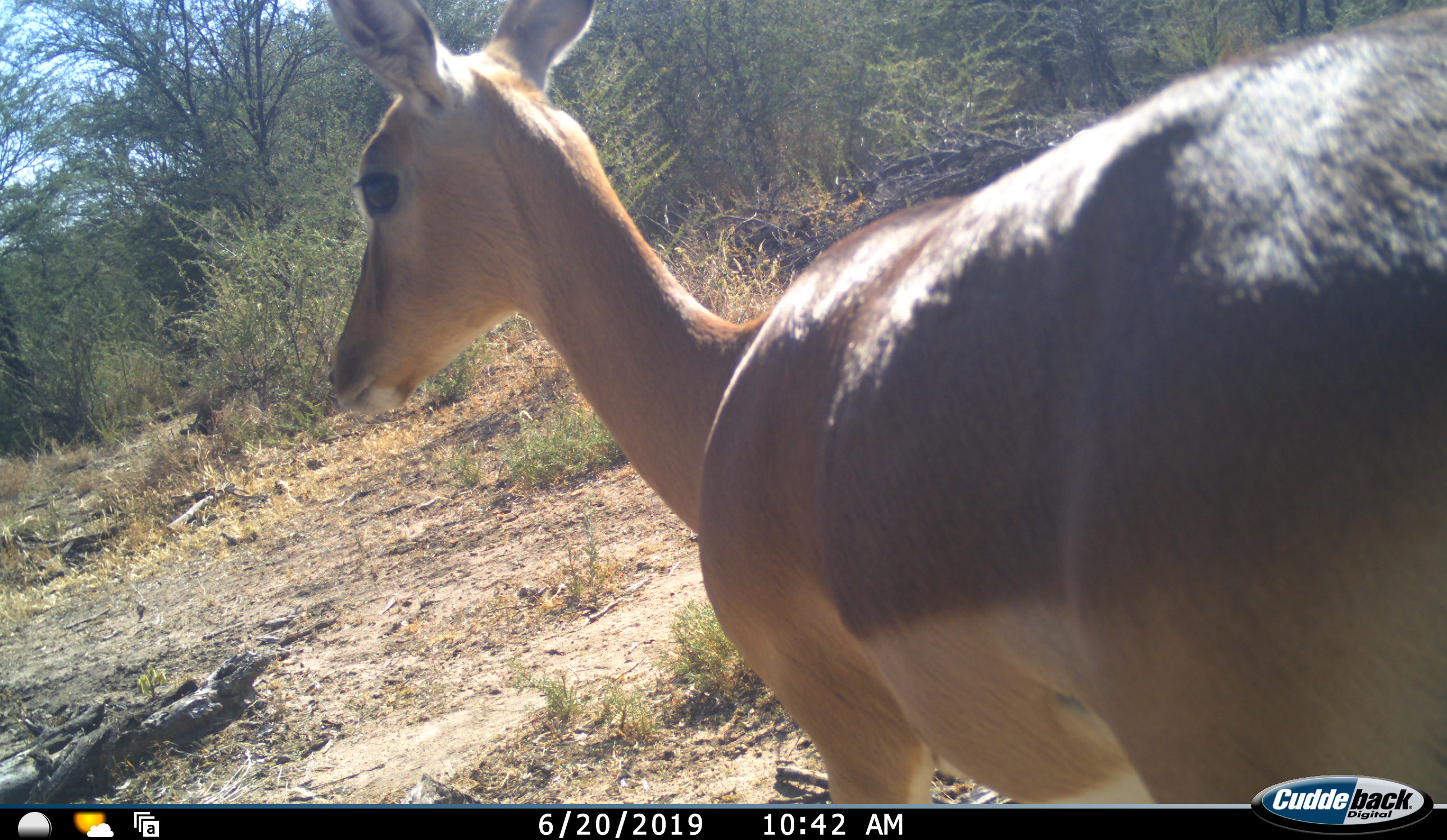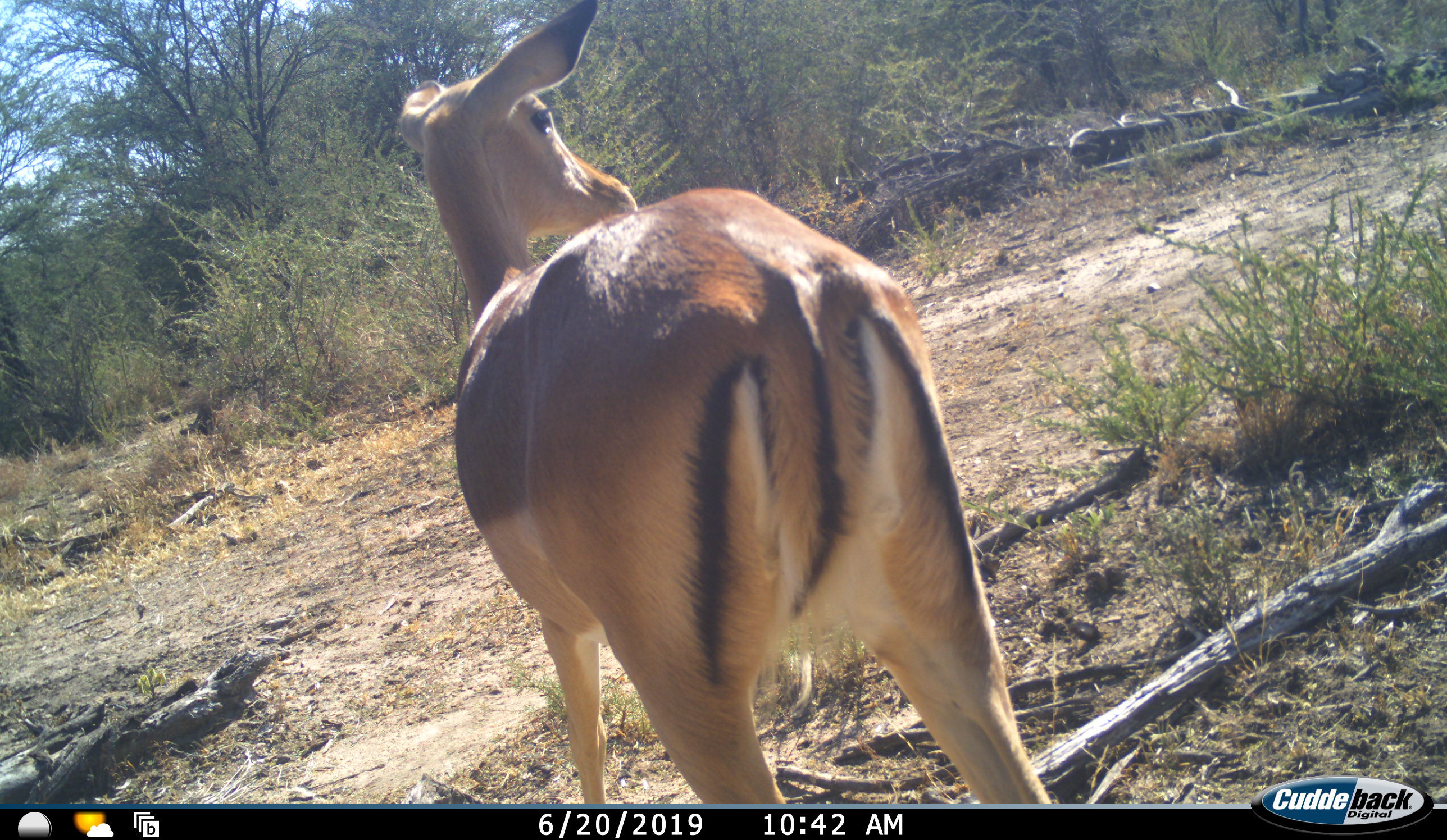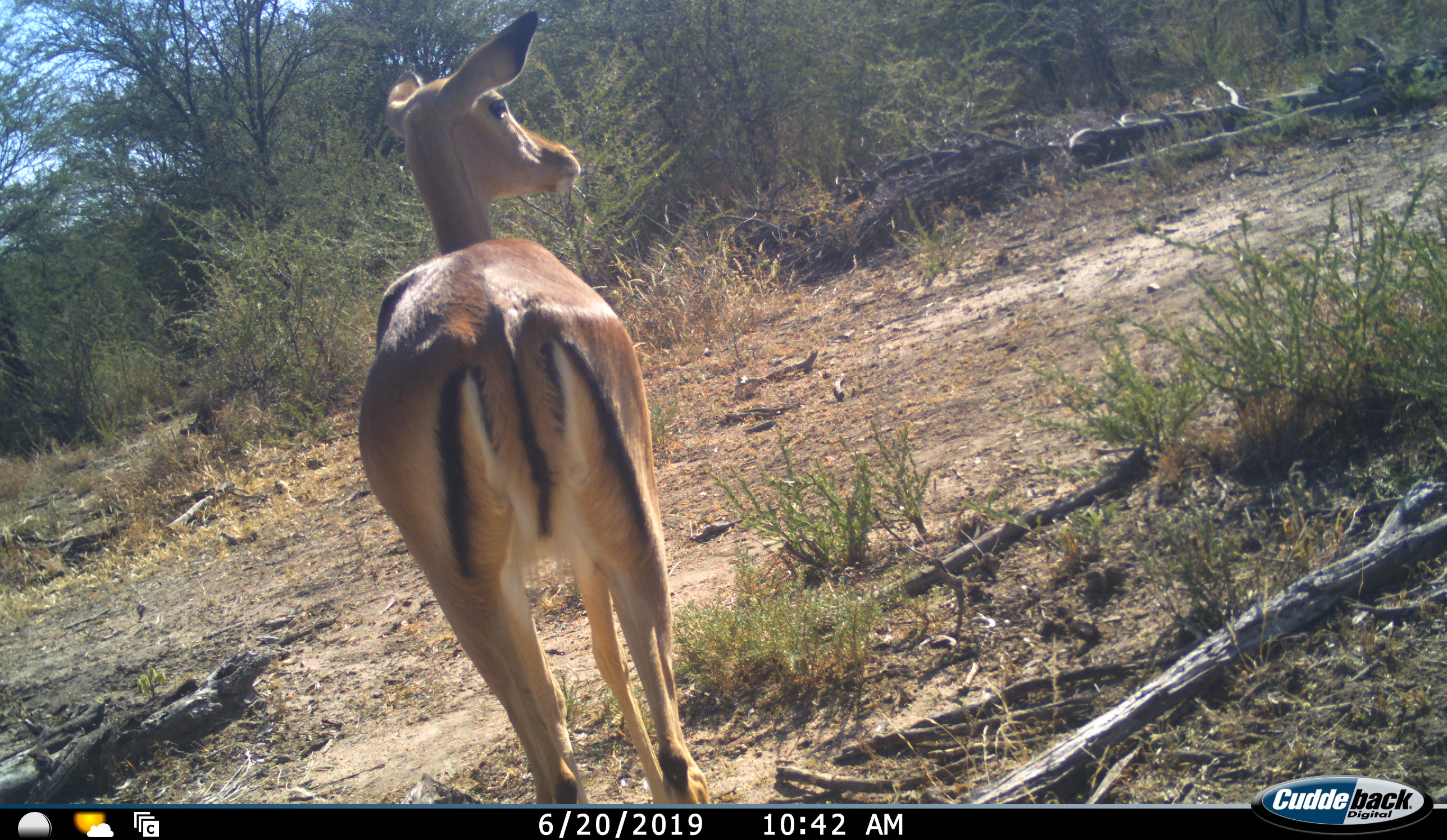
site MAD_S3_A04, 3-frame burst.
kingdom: Animalia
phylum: Chordata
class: Mammalia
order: Artiodactyla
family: Bovidae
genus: Aepyceros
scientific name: Aepyceros melampus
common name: impala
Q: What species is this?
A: Impala (Aepyceros melampus).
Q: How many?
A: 1.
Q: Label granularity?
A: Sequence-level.